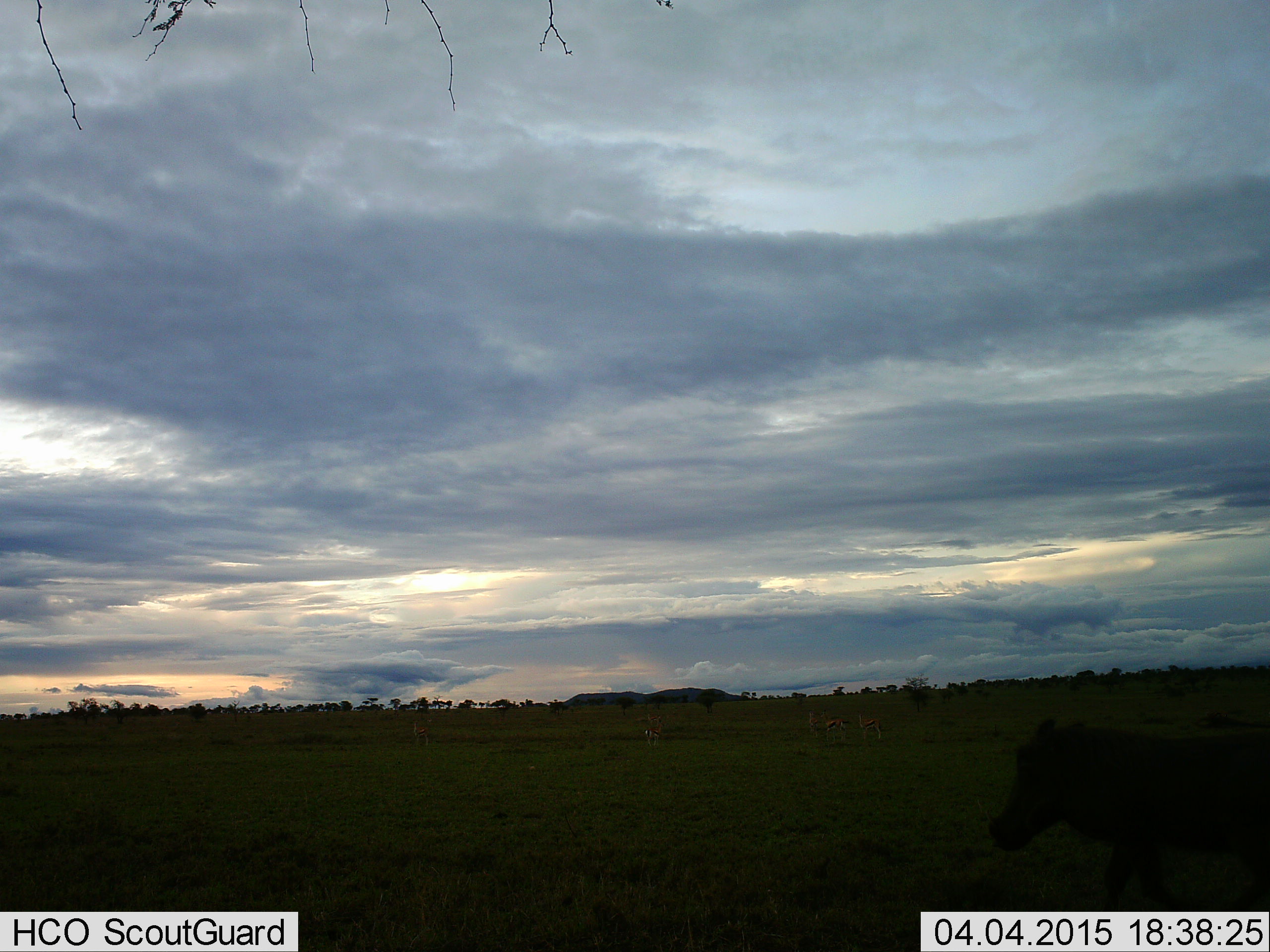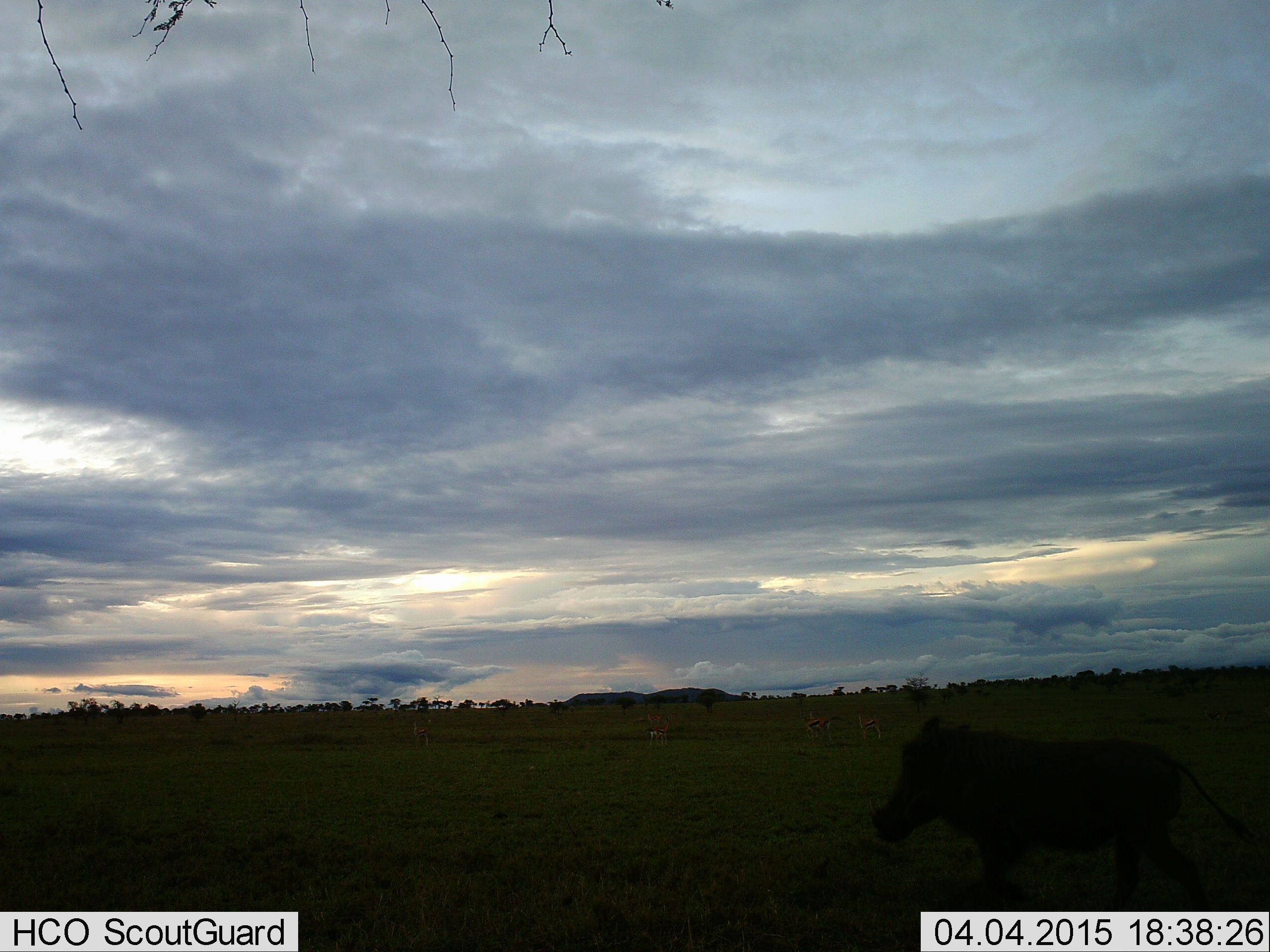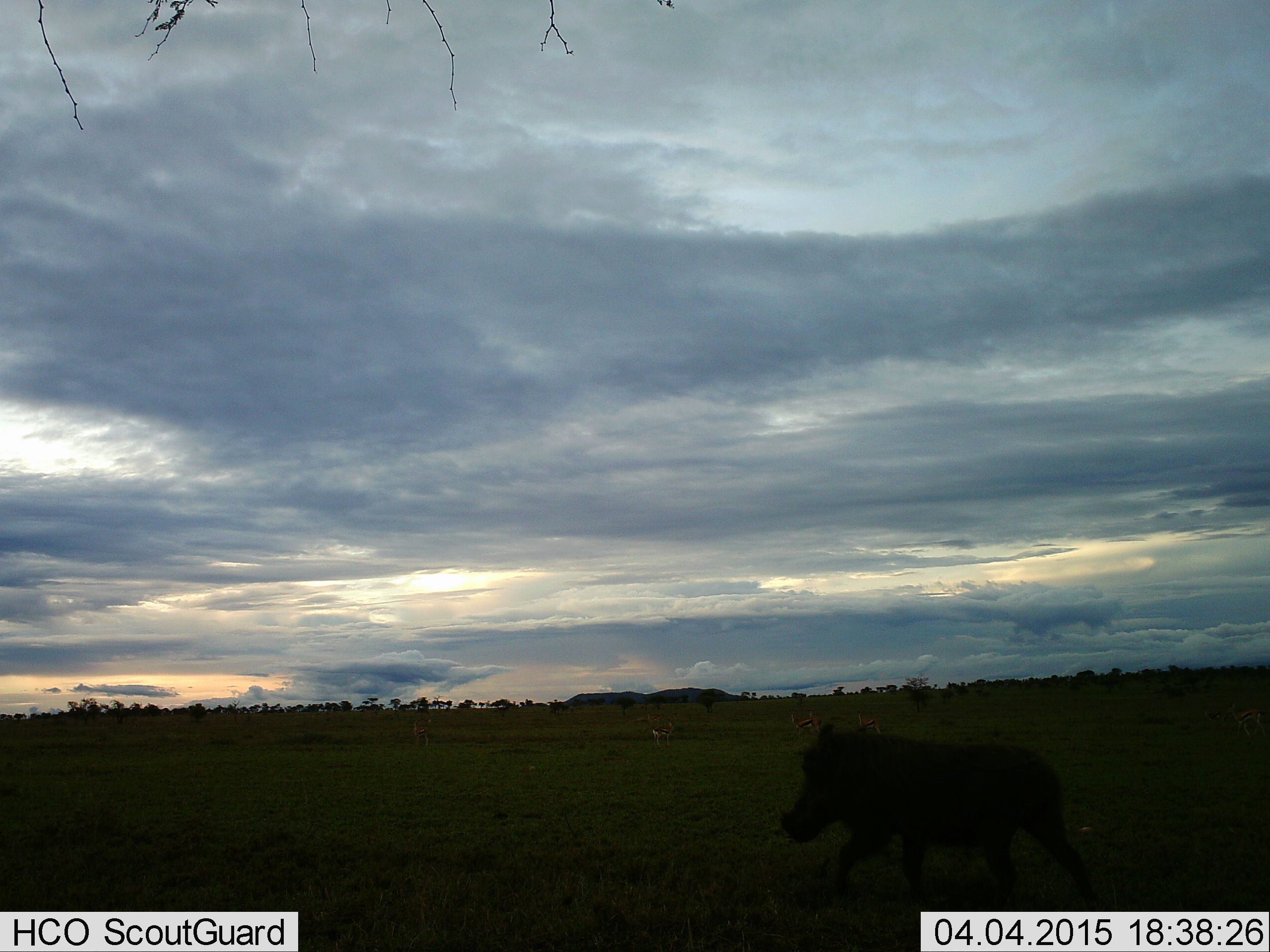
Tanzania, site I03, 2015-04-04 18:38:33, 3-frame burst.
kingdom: Animalia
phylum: Chordata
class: Mammalia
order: Artiodactyla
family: Suidae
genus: Phacochoerus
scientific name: Phacochoerus africanus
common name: warthog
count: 1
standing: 14%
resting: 7%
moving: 100%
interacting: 0%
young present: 0%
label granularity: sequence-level